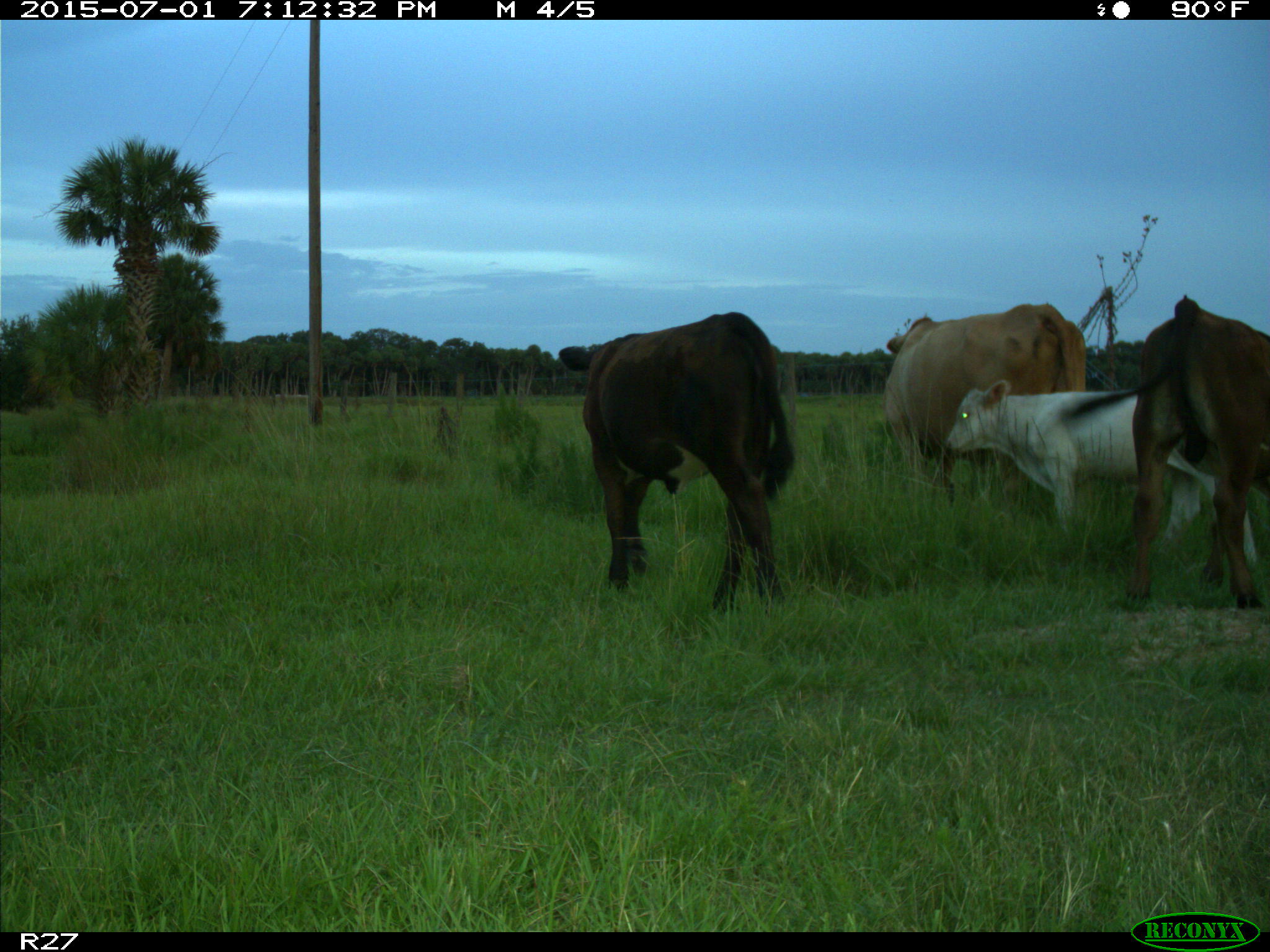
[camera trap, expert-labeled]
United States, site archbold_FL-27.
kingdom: Animalia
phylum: Chordata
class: Mammalia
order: Artiodactyla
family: Bovidae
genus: Bos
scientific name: Bos taurus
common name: domestic cow